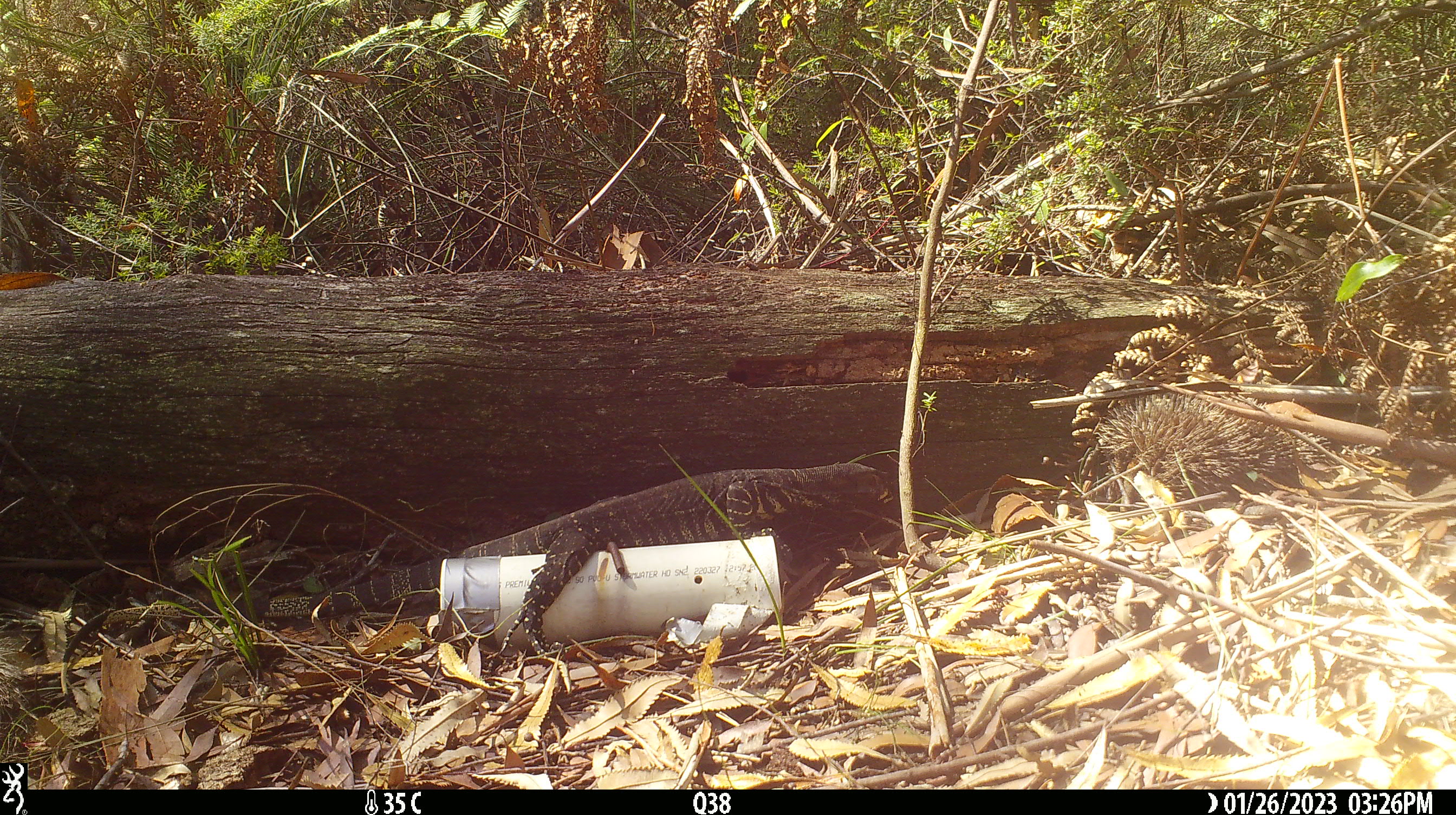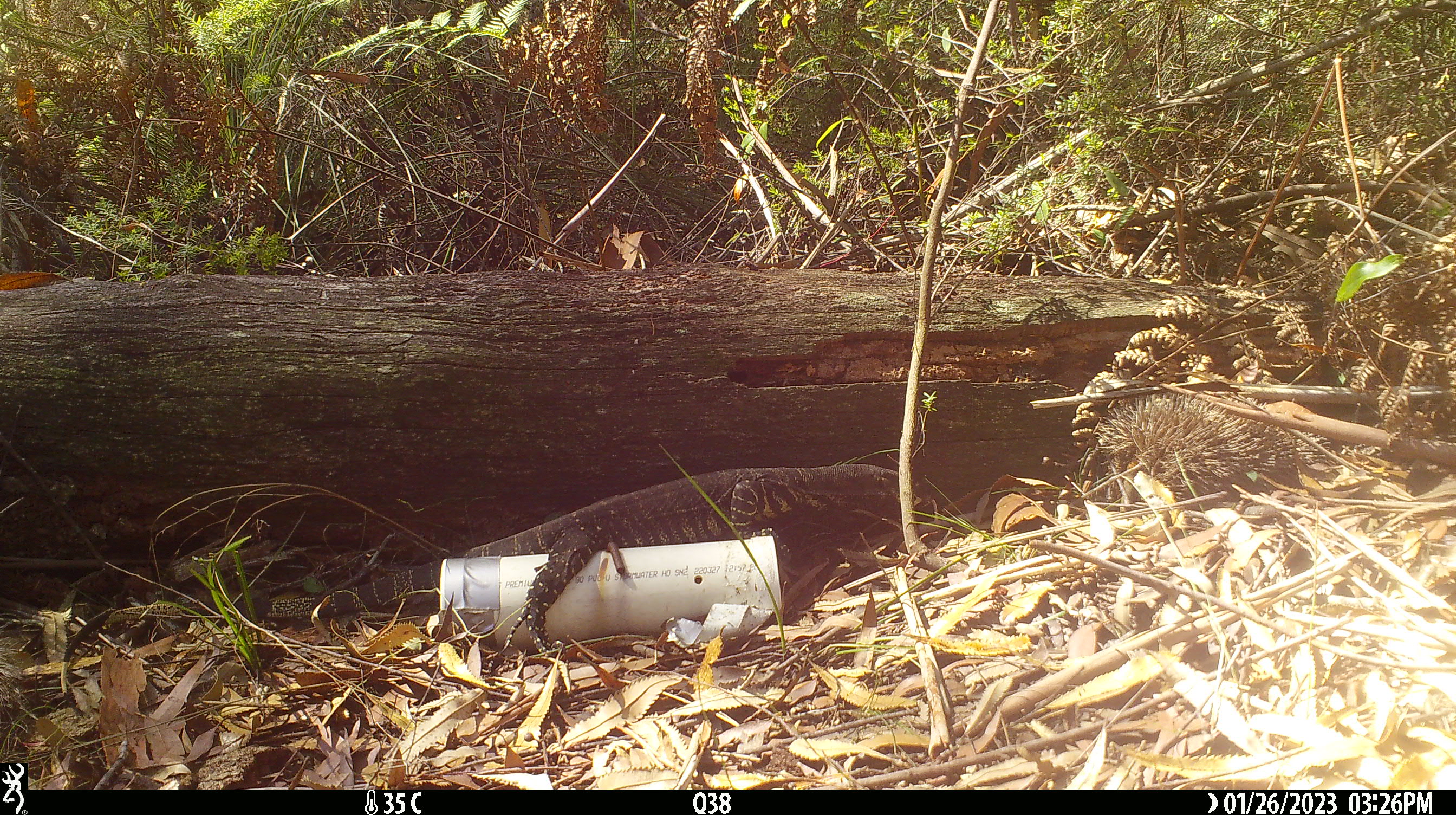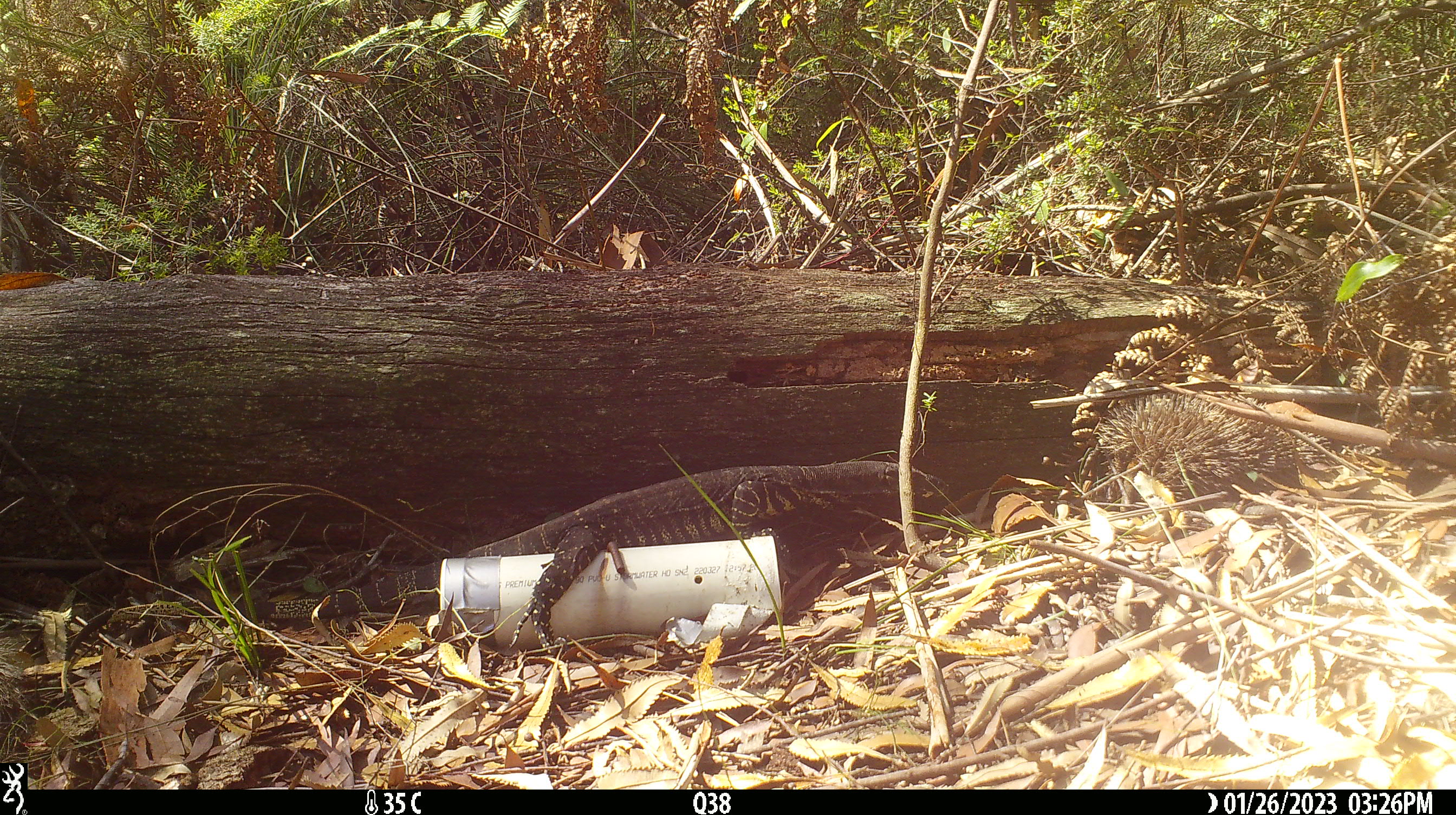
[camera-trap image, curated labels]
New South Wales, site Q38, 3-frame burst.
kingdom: Animalia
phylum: Chordata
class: Reptilia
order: Squamata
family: Varanidae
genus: Varanus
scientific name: Varanus varius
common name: lace monitor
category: goanna